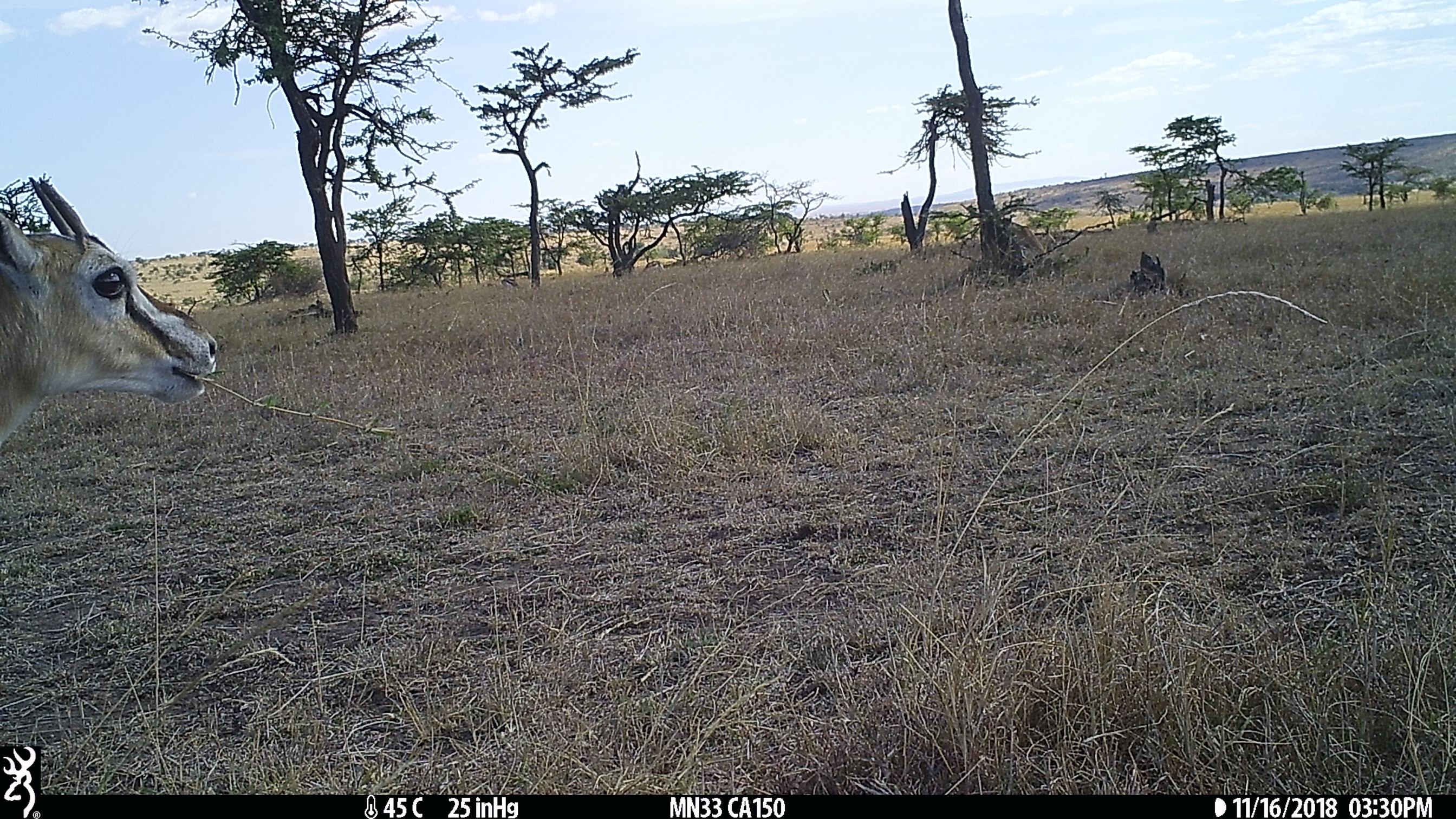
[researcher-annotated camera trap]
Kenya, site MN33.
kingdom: Animalia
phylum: Chordata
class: Mammalia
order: Artiodactyla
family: Bovidae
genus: Eudorcas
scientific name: Eudorcas thomsonii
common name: thomon's gazelle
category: gazelle thomsons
Gazelle thomsons (thomon's gazelle) (Eudorcas thomsonii).